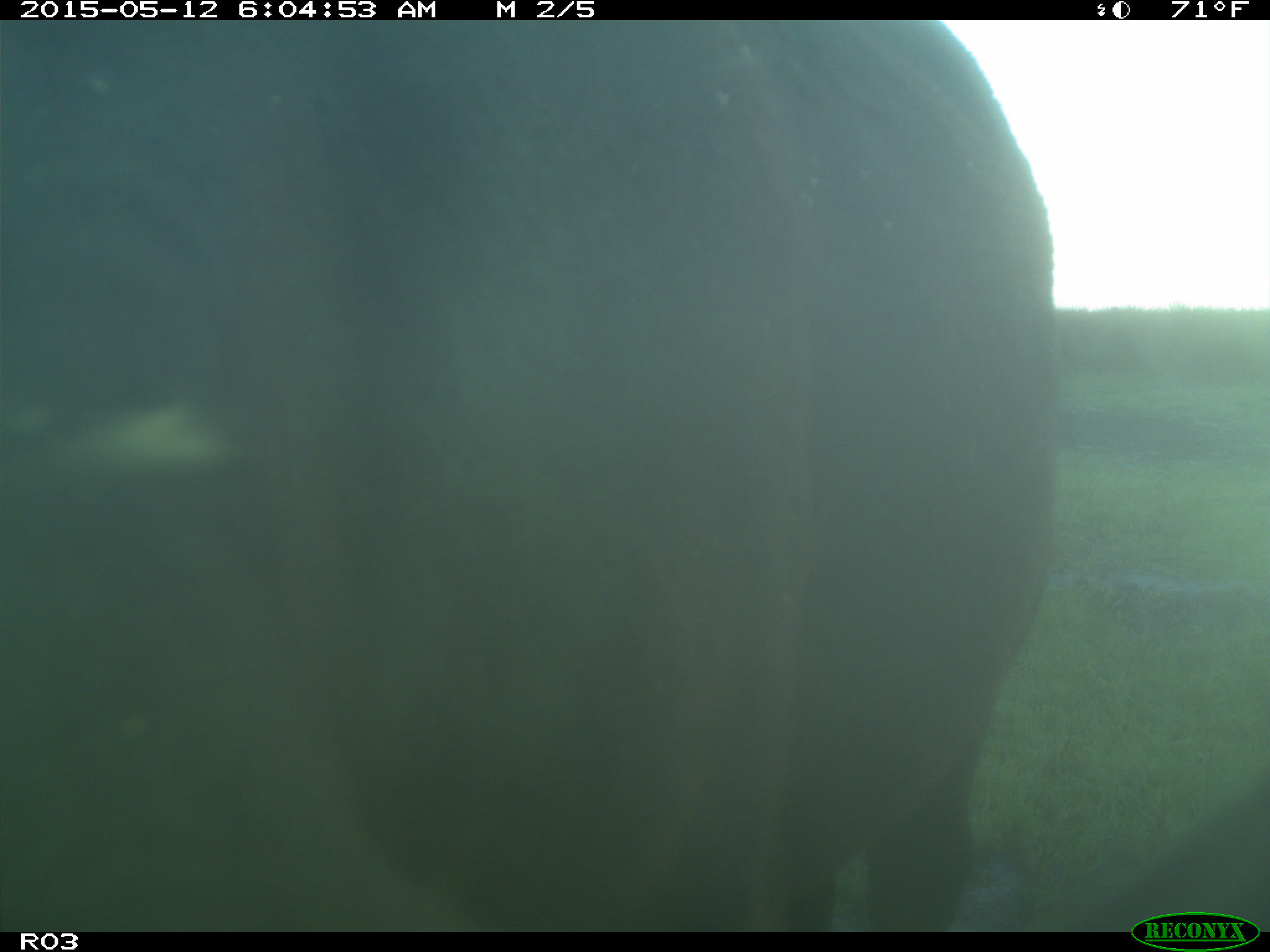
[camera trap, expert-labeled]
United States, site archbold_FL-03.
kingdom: Animalia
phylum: Chordata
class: Mammalia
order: Artiodactyla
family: Bovidae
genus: Bos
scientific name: Bos taurus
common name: domestic cow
Bos taurus (domestic cow).